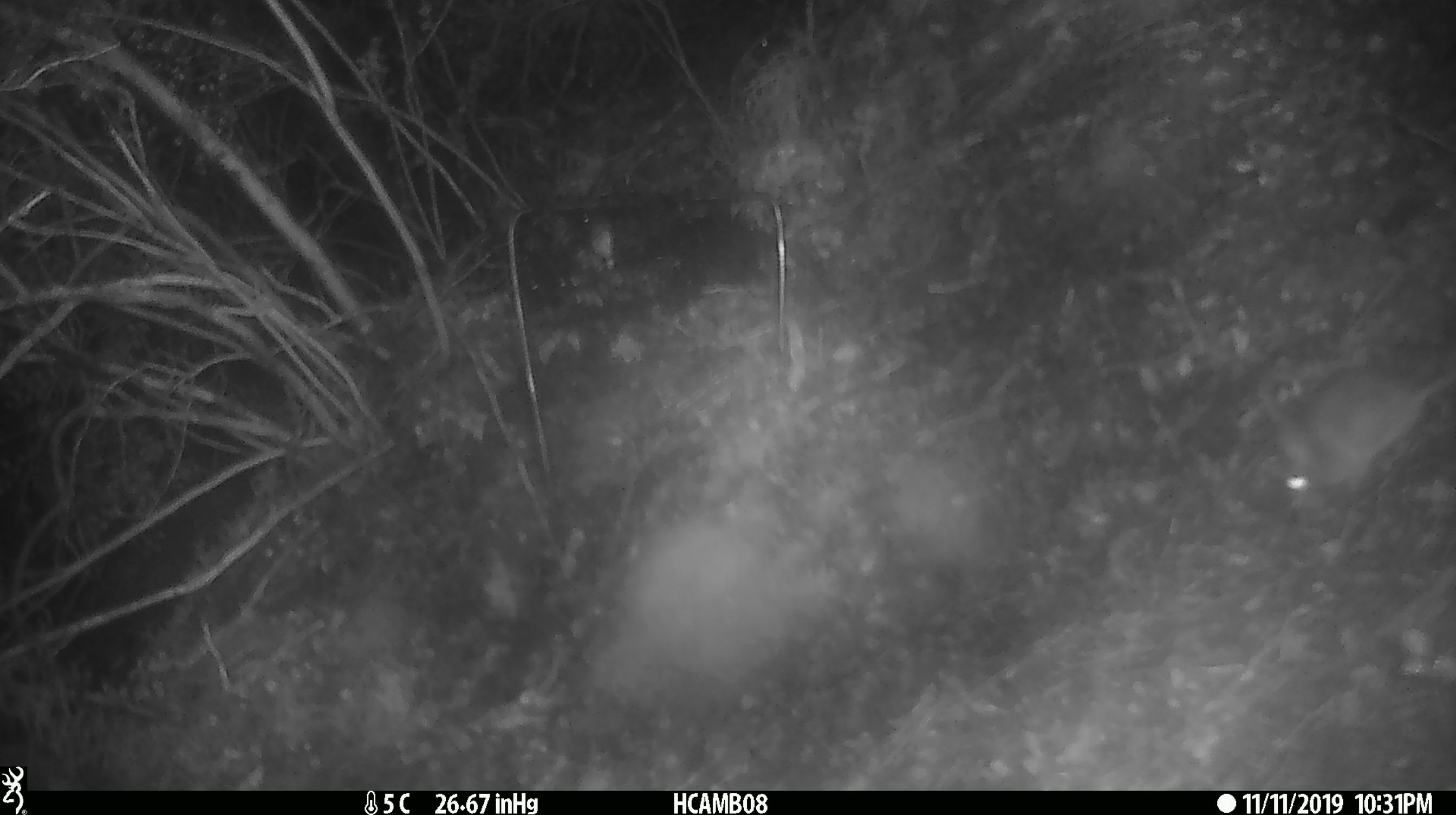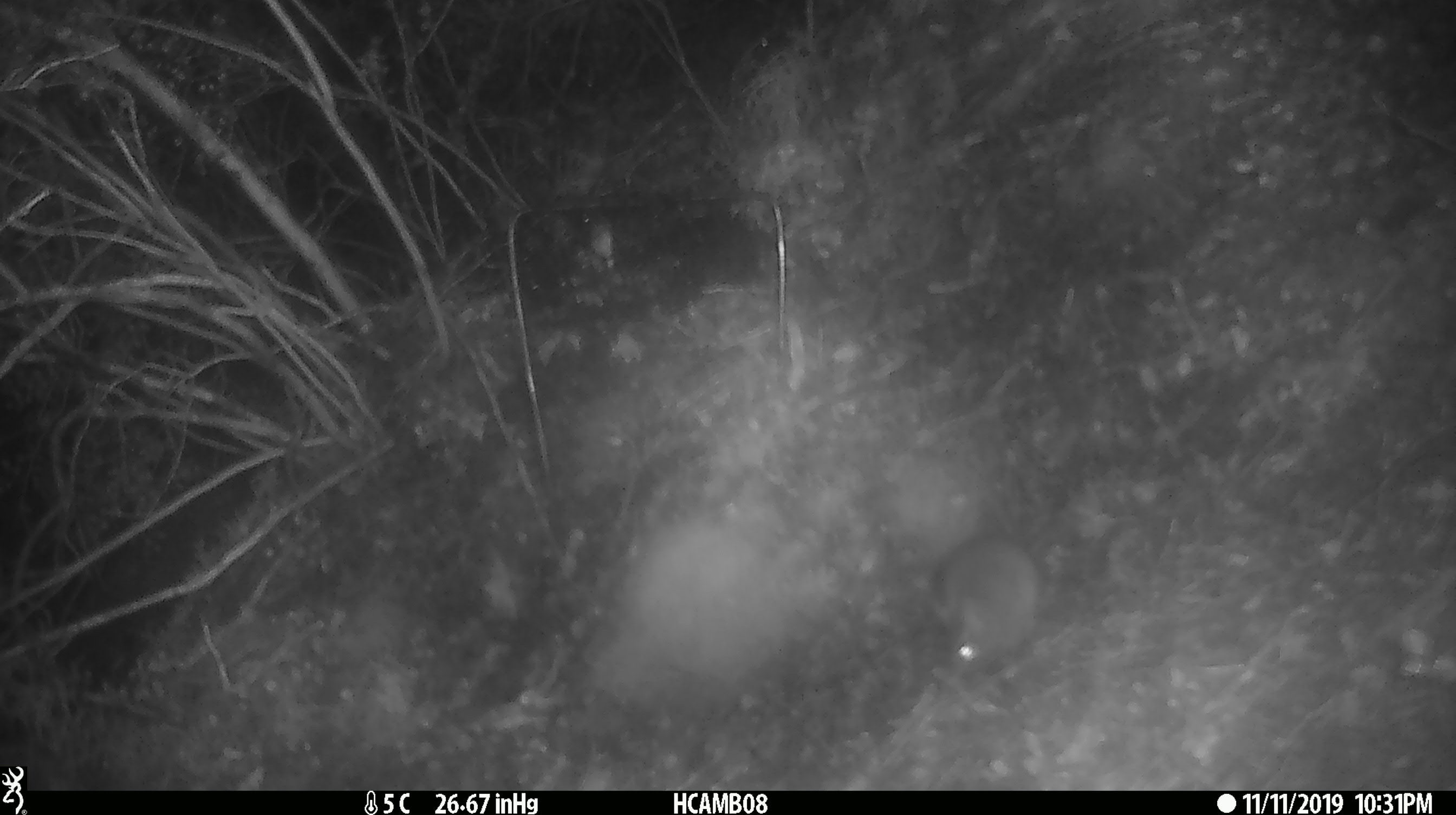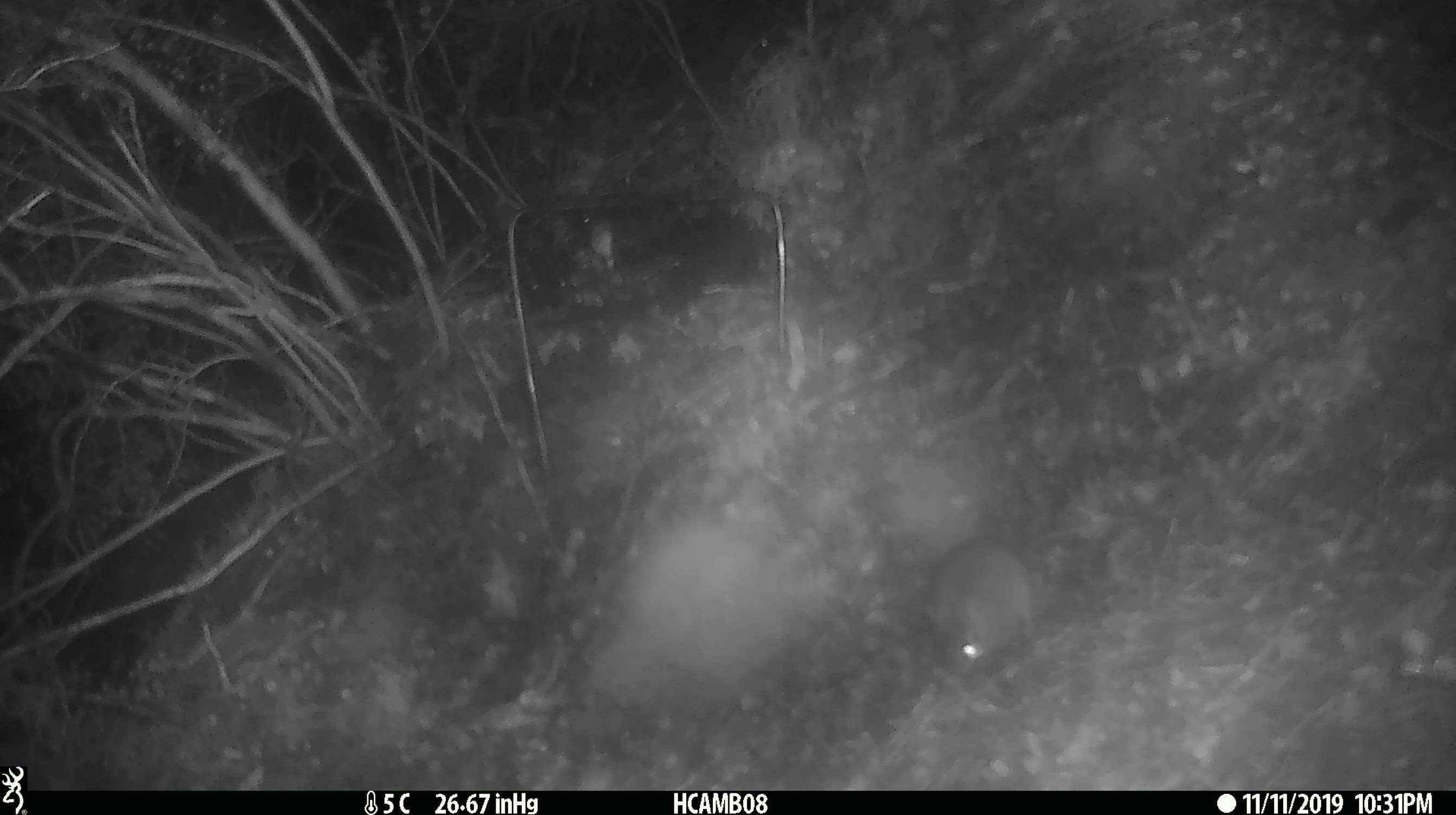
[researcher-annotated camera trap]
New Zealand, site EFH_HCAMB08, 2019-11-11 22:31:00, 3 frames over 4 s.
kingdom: Animalia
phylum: Chordata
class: Mammalia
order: Rodentia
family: Muridae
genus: Mus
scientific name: Mus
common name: mouse